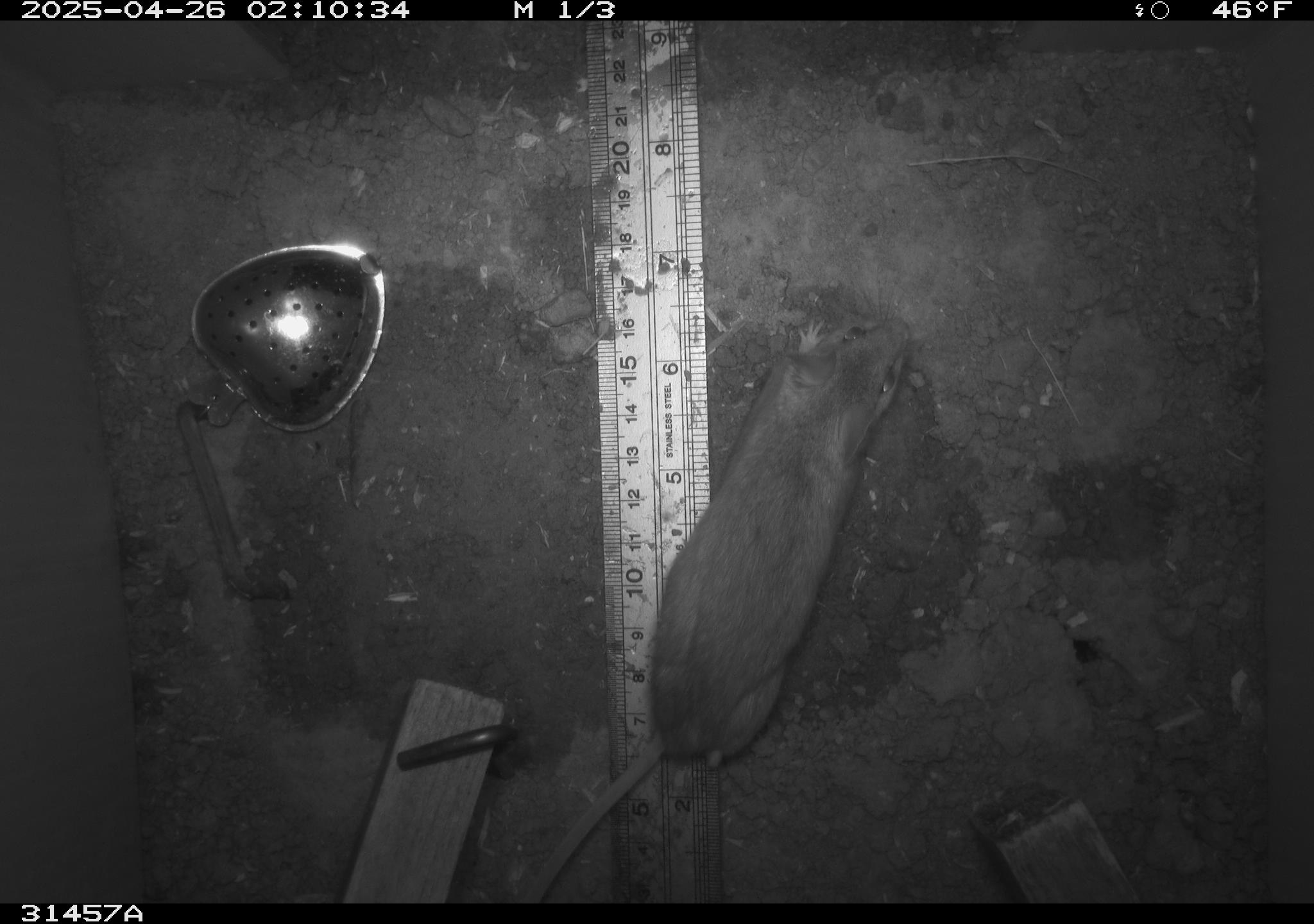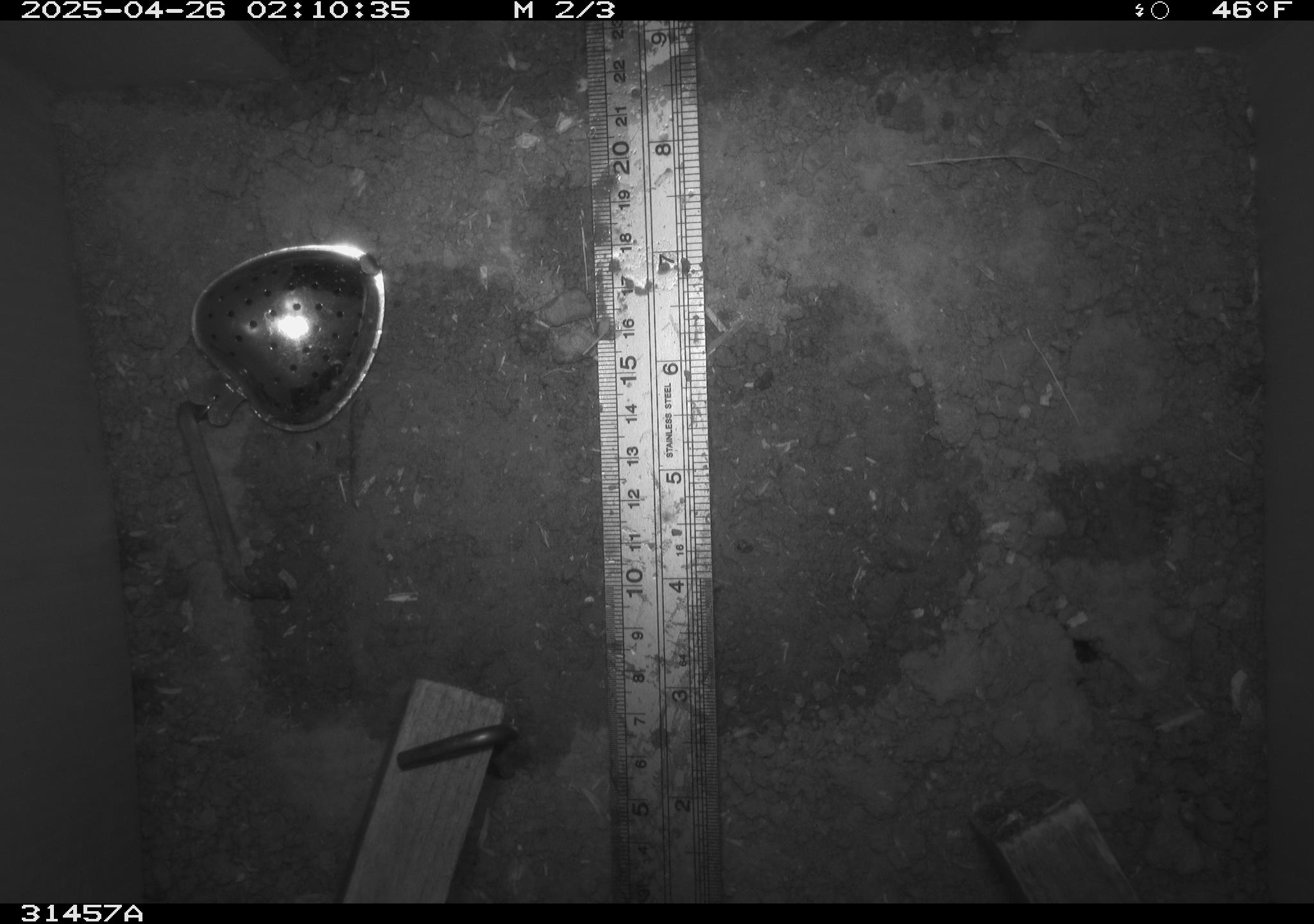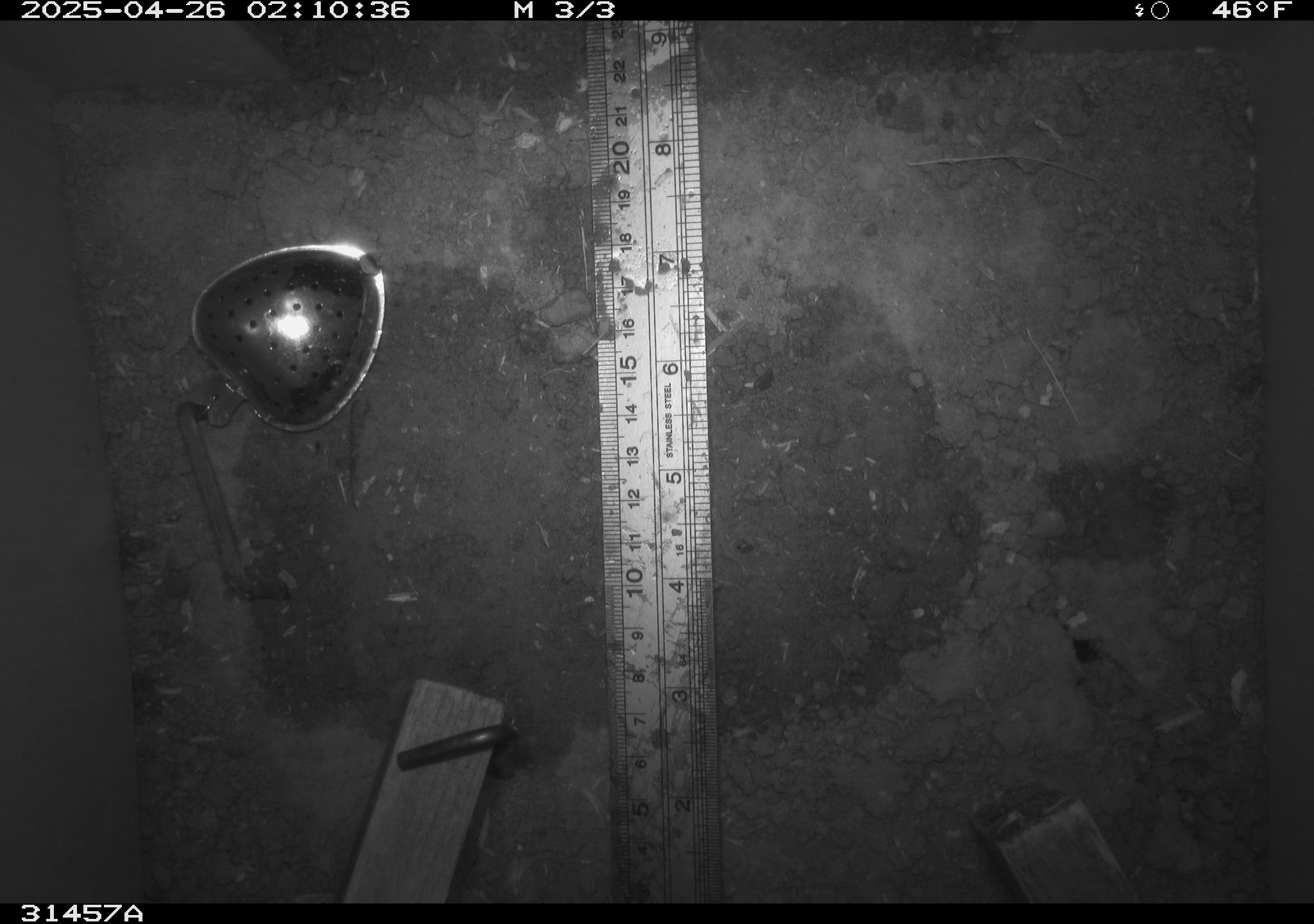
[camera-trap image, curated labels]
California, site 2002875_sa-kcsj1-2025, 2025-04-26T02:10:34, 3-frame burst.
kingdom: Animalia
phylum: Chordata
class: Mammalia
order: Rodentia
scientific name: Rodentia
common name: rodent